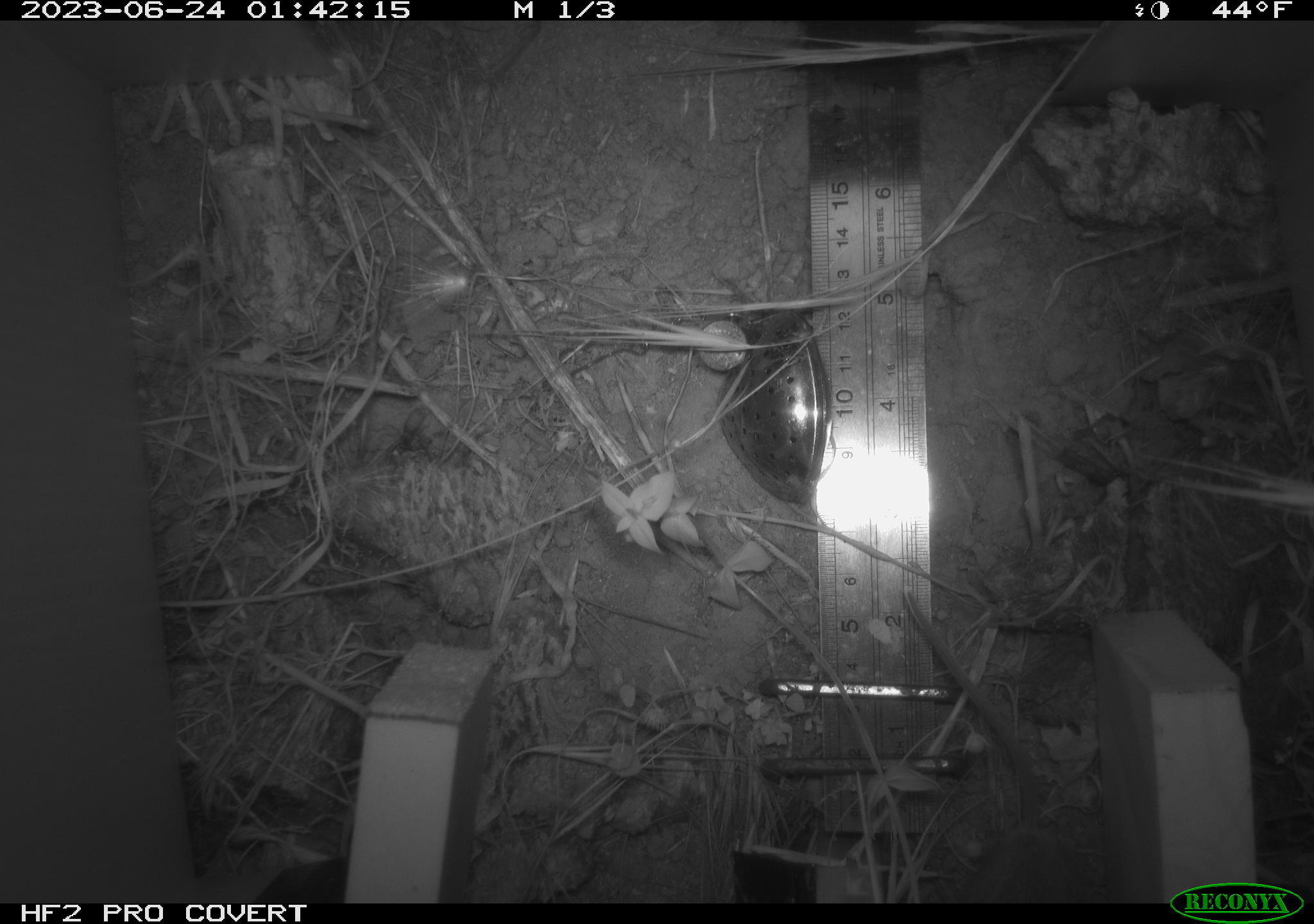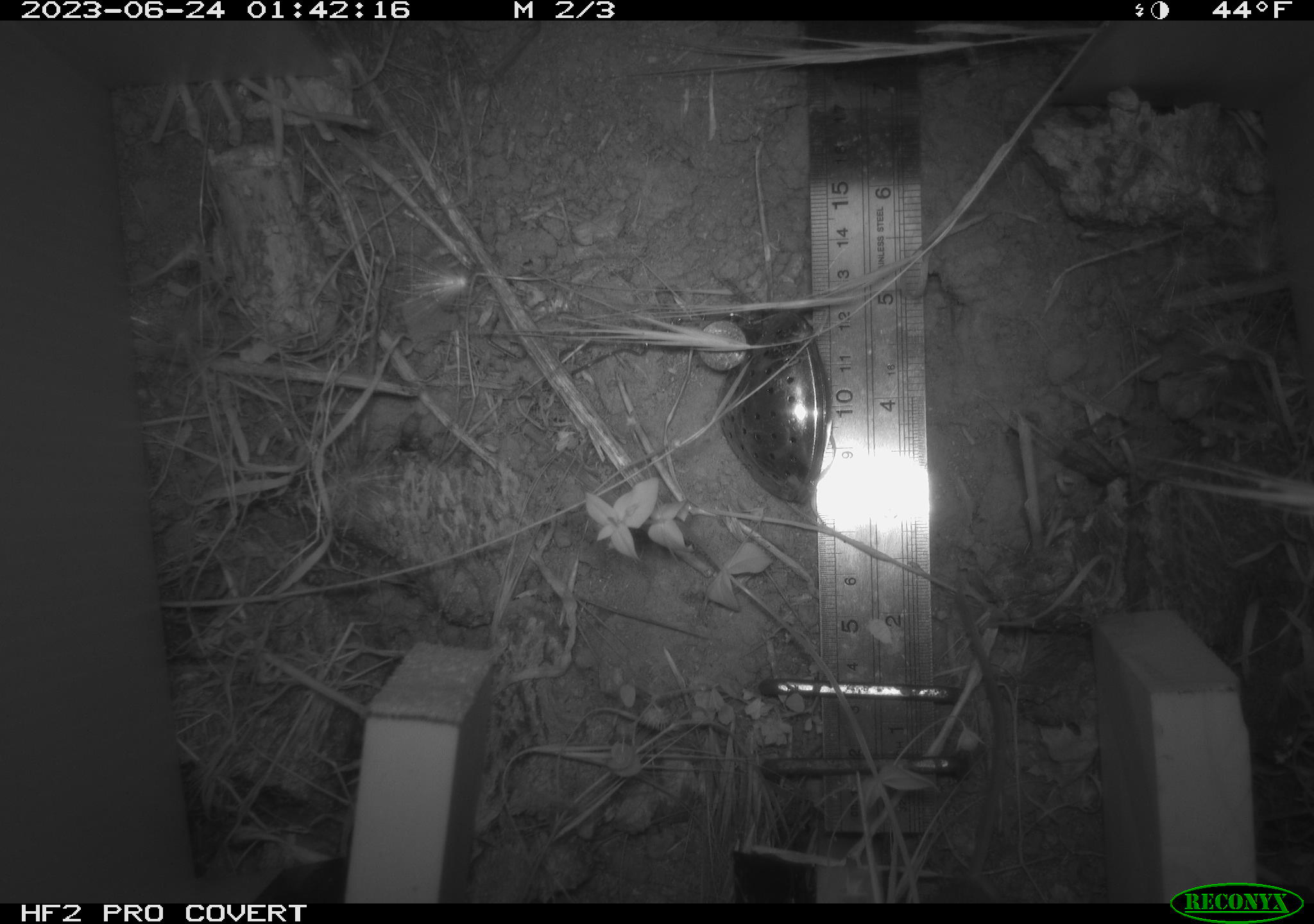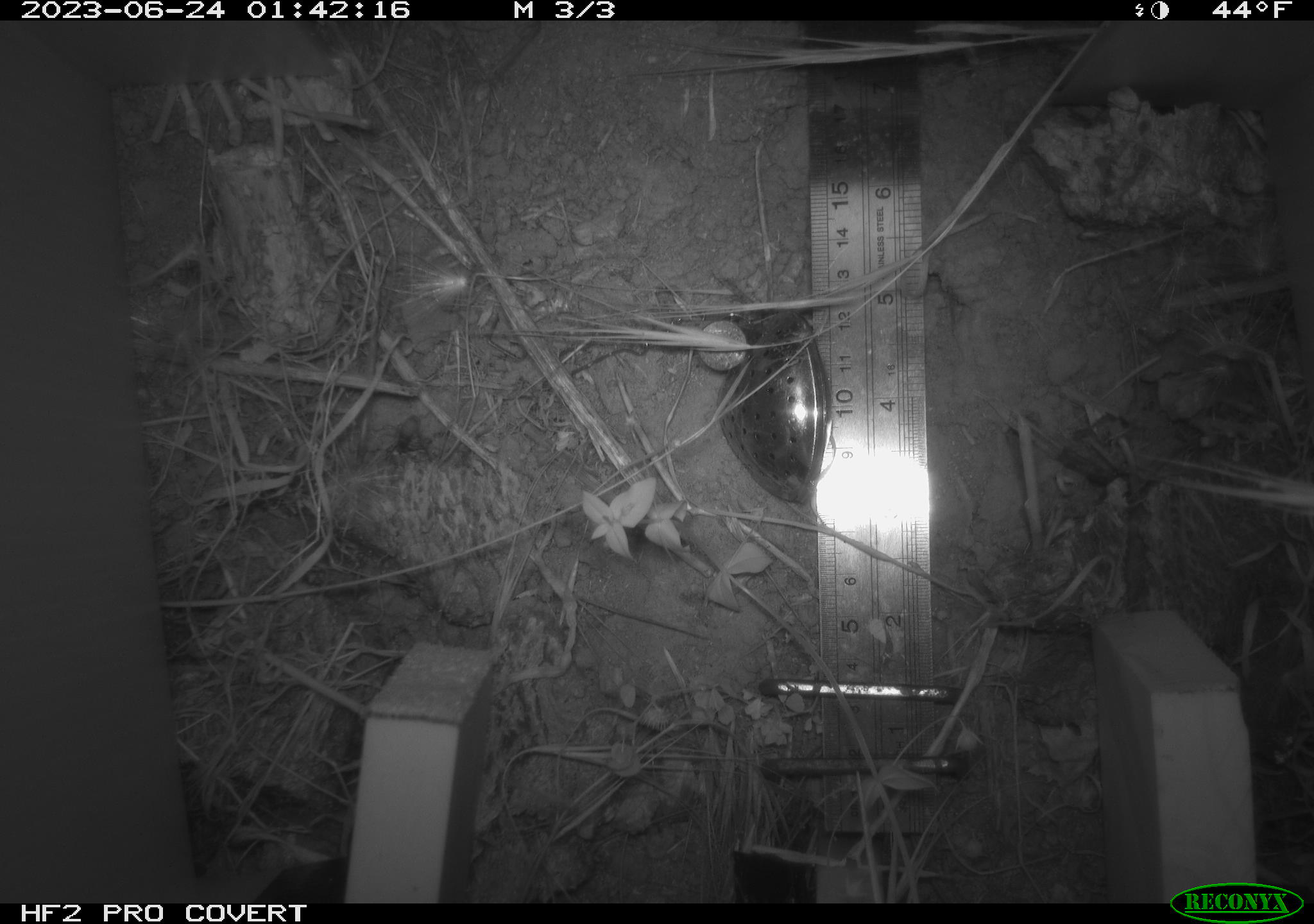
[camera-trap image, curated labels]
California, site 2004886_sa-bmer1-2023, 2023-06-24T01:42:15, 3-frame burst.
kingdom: Animalia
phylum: Chordata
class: Mammalia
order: Rodentia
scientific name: Rodentia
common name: mouse species